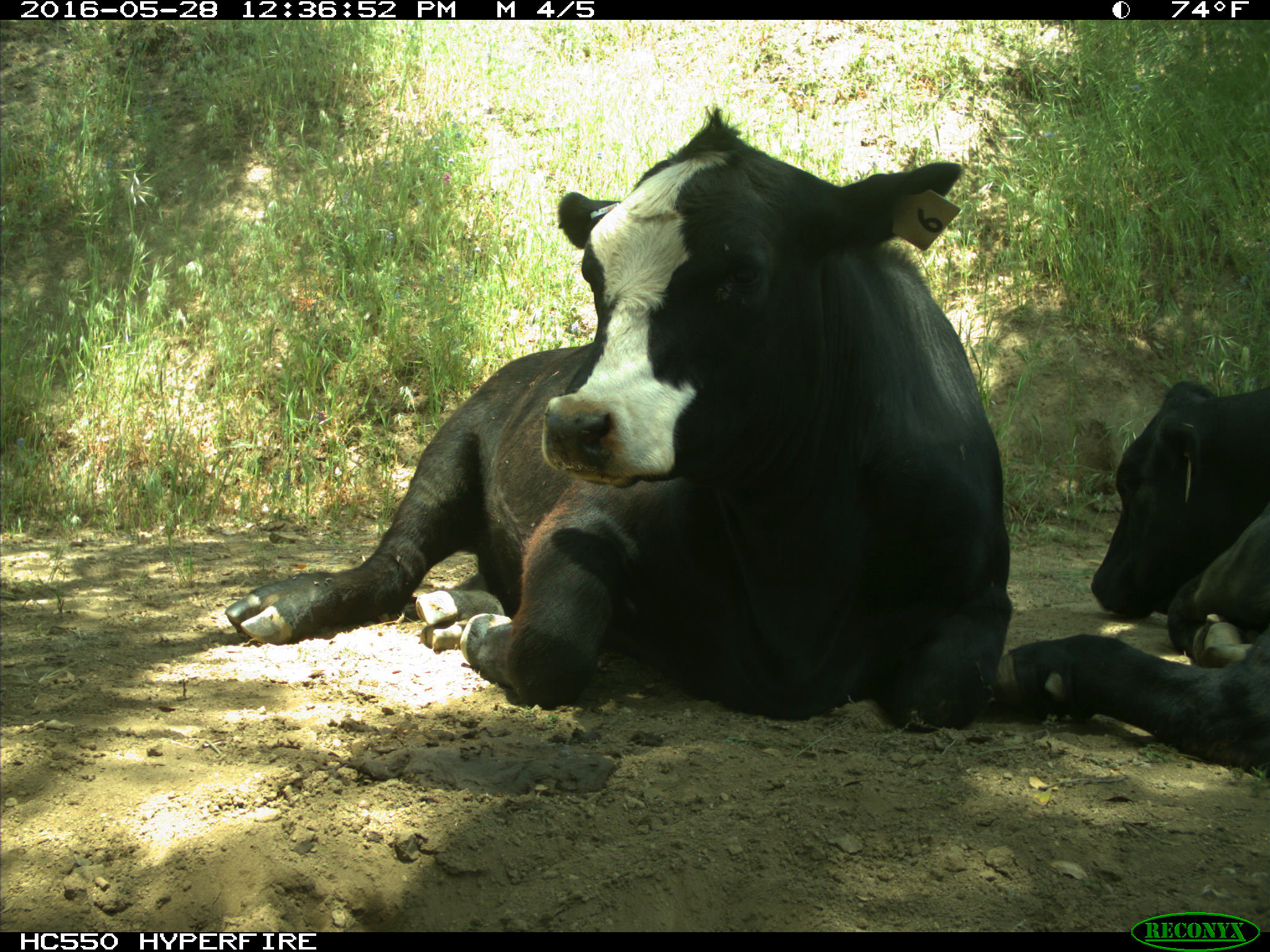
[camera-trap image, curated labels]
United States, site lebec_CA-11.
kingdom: Animalia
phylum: Chordata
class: Mammalia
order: Artiodactyla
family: Bovidae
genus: Bos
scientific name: Bos taurus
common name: domestic cow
Bos taurus (domestic cow).